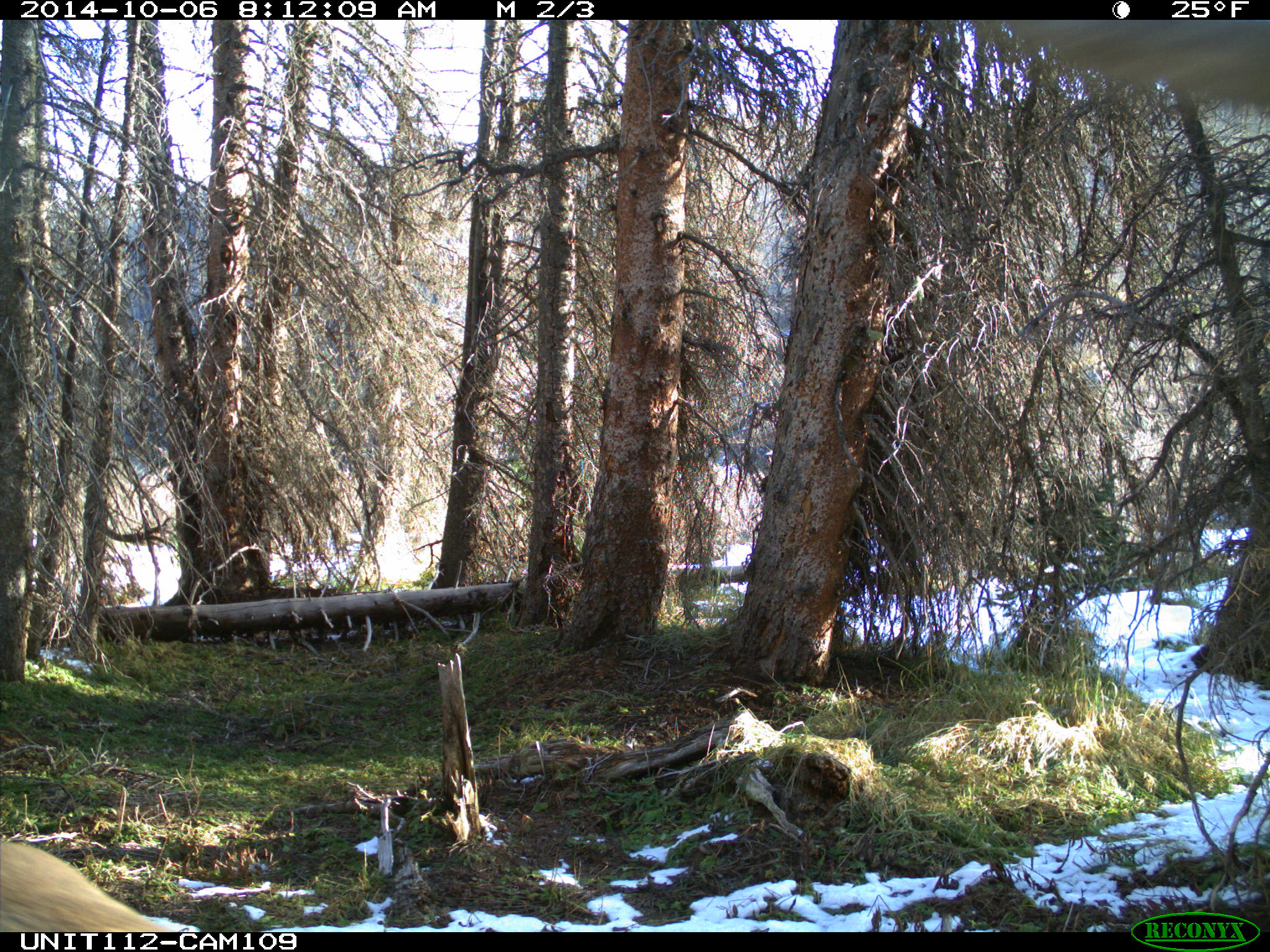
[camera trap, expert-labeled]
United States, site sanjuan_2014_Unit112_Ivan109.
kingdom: Animalia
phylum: Chordata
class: Mammalia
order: Artiodactyla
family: Cervidae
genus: Cervus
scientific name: Cervus elaphus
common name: red deer